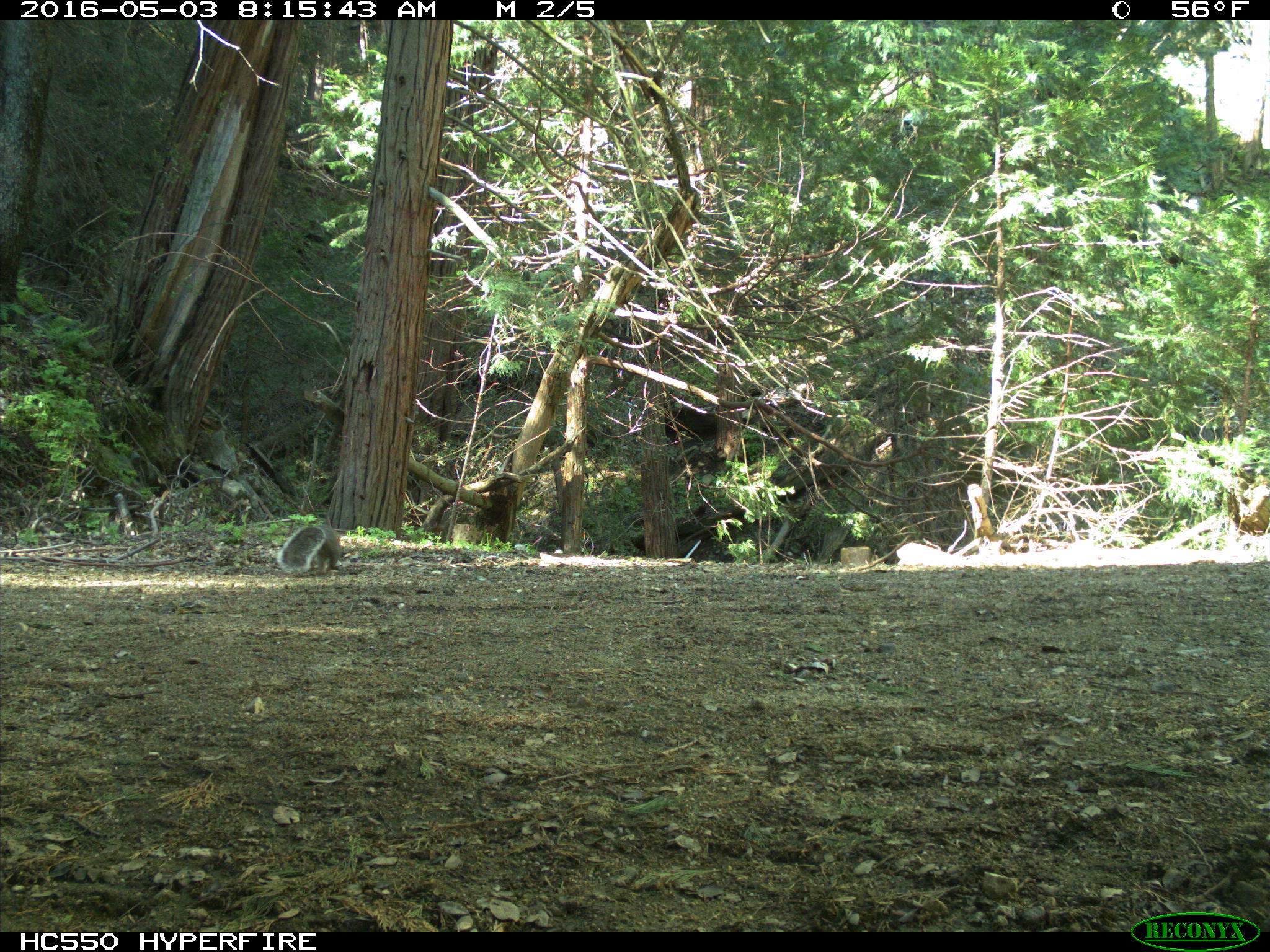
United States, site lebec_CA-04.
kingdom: Animalia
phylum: Chordata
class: Mammalia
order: Rodentia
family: Sciuridae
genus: Sciurus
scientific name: Sciurus carolinensis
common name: eastern gray squirrel